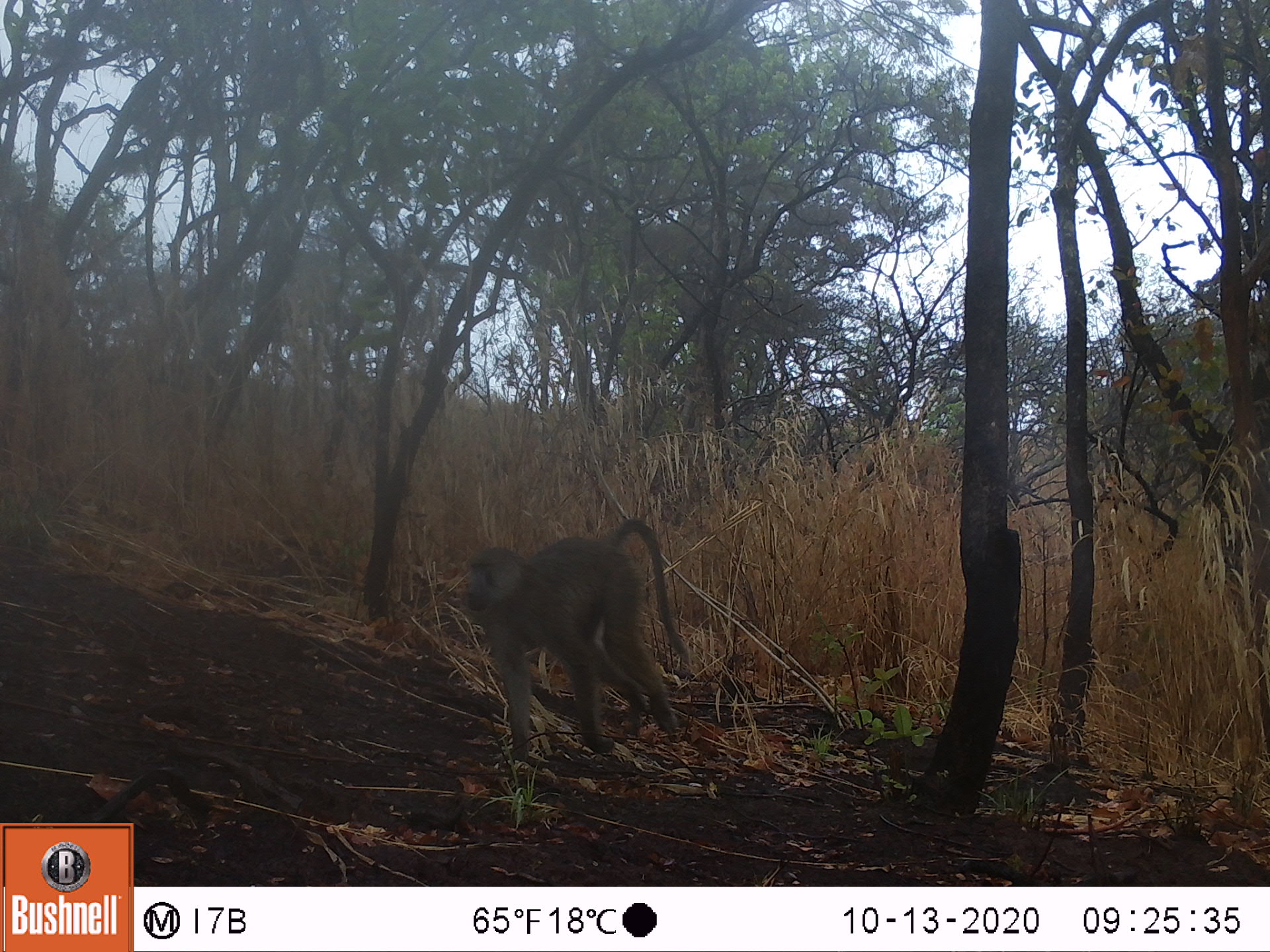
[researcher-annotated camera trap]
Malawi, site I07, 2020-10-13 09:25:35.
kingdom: Animalia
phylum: Chordata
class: Mammalia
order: Primates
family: Cercopithecidae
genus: Papio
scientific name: Papio cynocephalus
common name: yellow baboon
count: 1